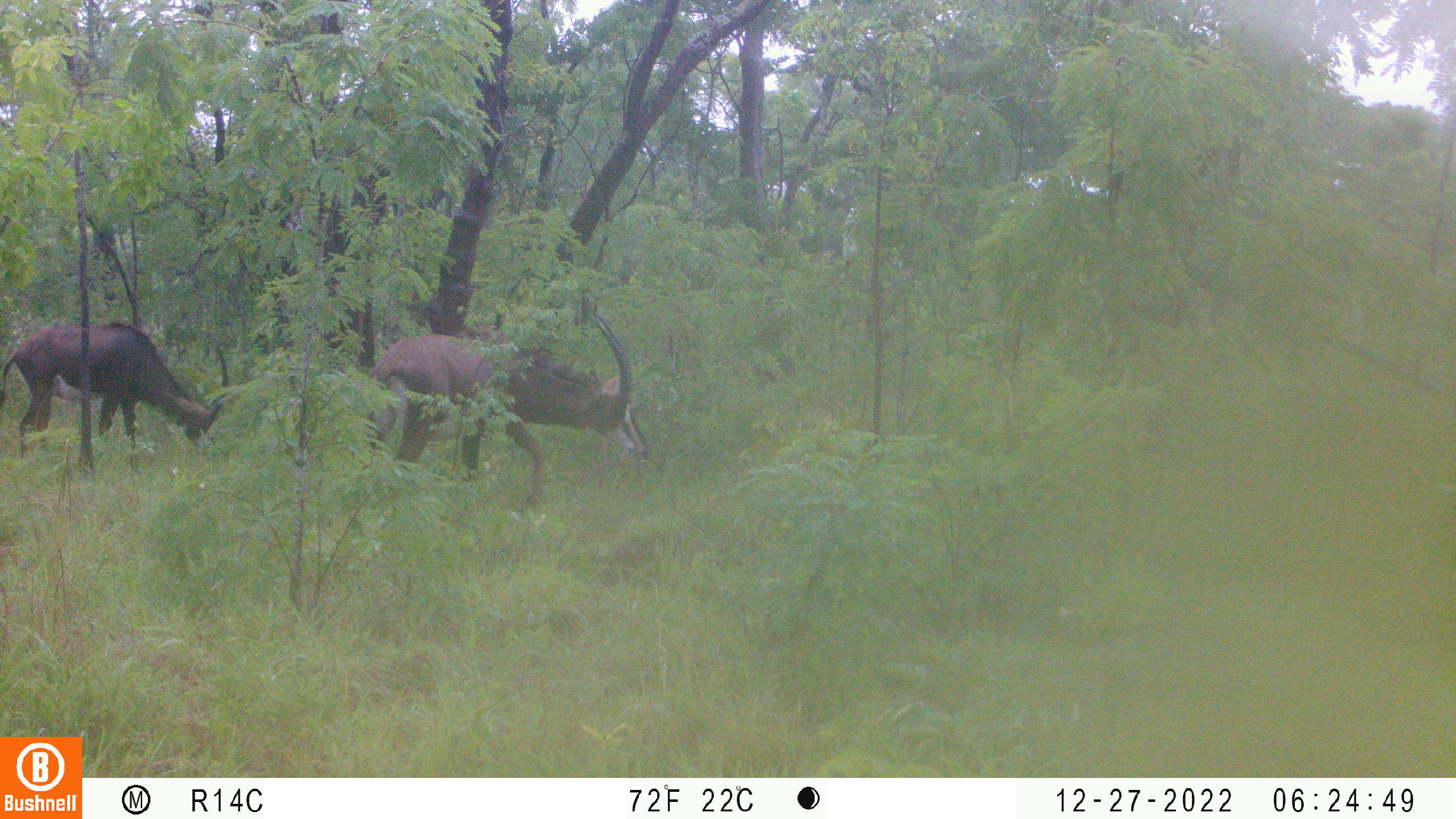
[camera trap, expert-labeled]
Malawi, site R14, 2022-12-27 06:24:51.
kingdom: Animalia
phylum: Chordata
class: Mammalia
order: Artiodactyla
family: Bovidae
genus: Hippotragus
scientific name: Hippotragus niger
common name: sable antelope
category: sable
Sable (sable antelope) (Hippotragus niger), count 2.